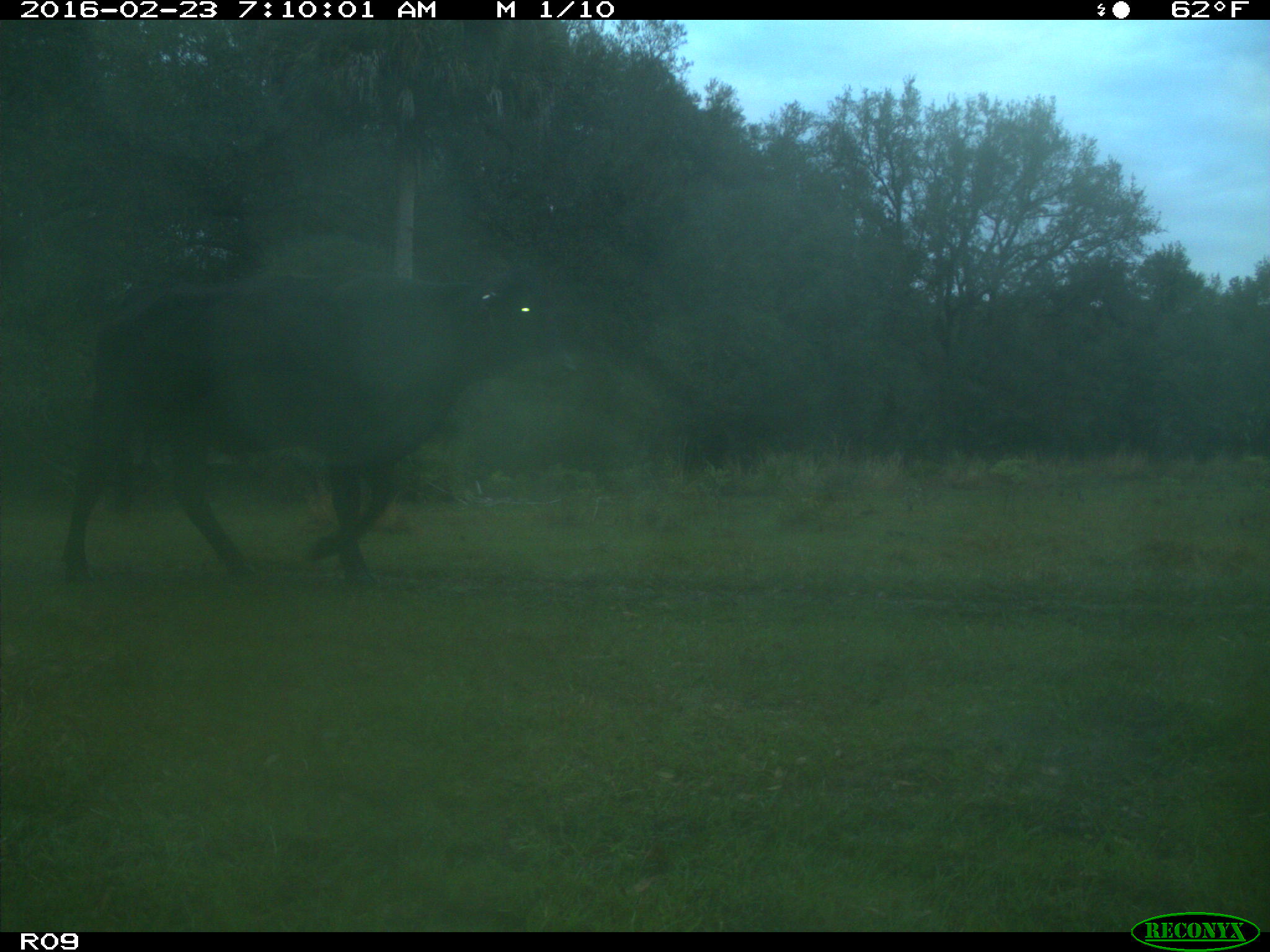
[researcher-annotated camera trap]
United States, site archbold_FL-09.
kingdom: Animalia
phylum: Chordata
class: Mammalia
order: Artiodactyla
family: Bovidae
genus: Bos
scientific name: Bos taurus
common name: domestic cow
Bos taurus (domestic cow).